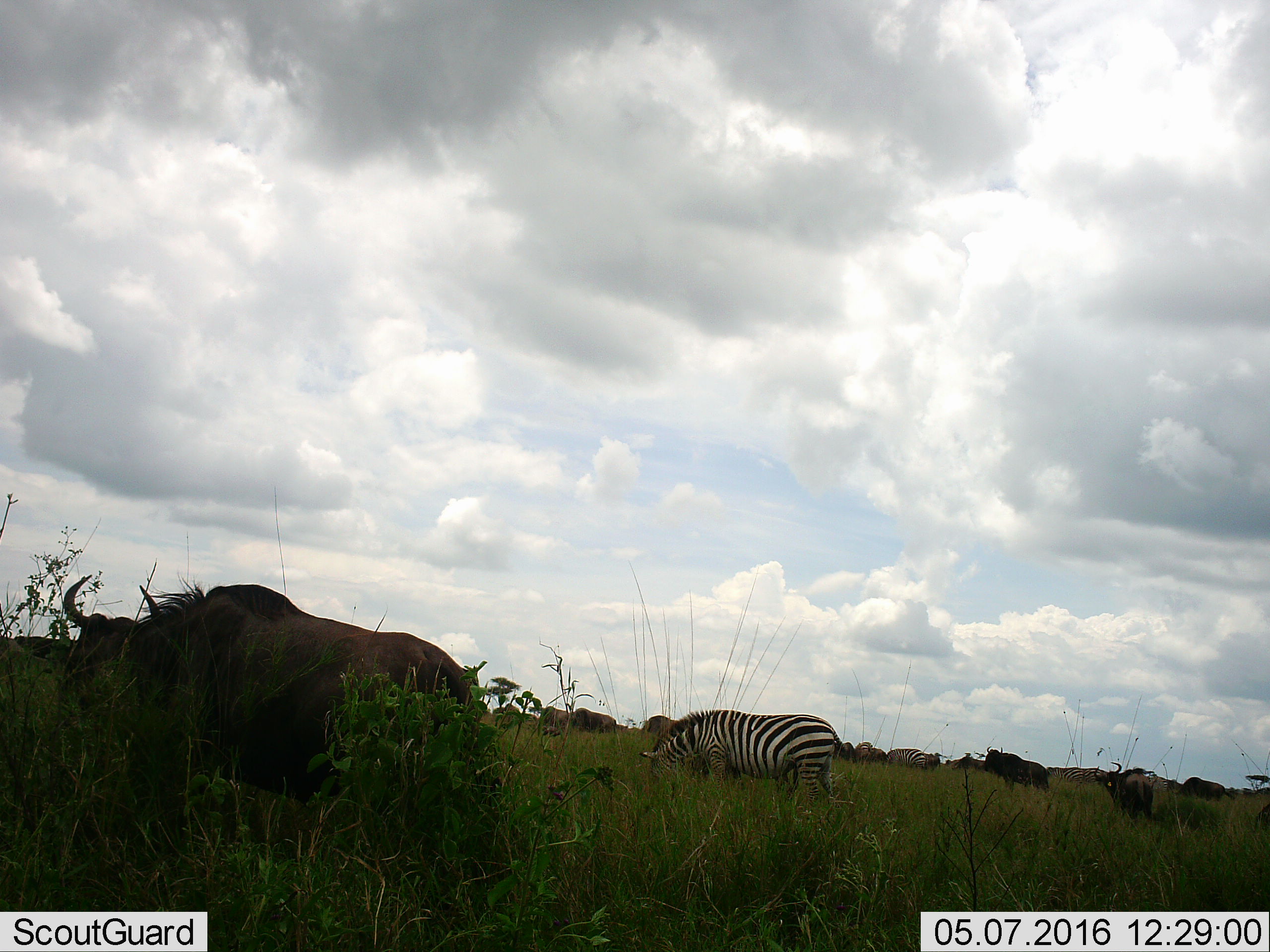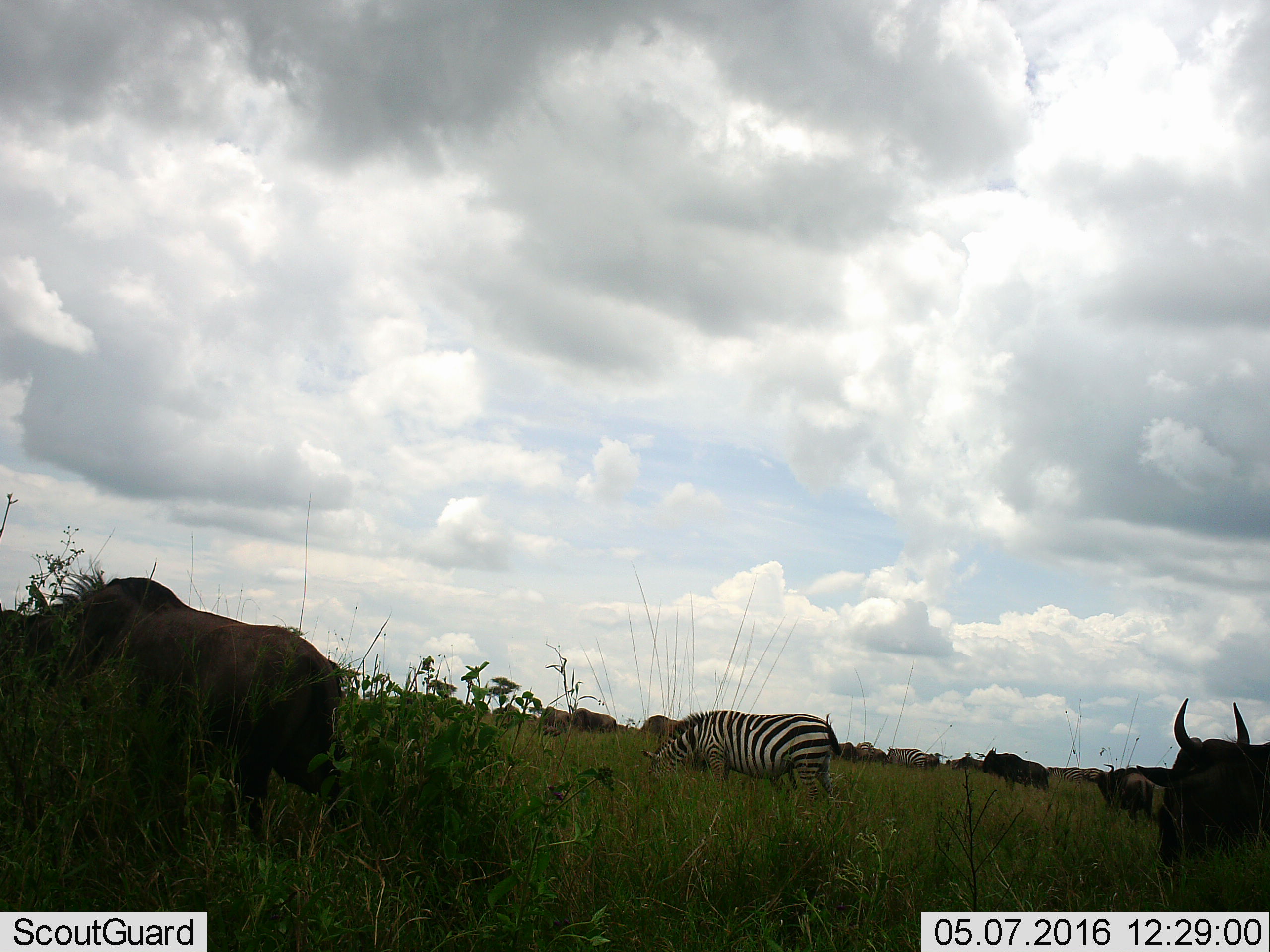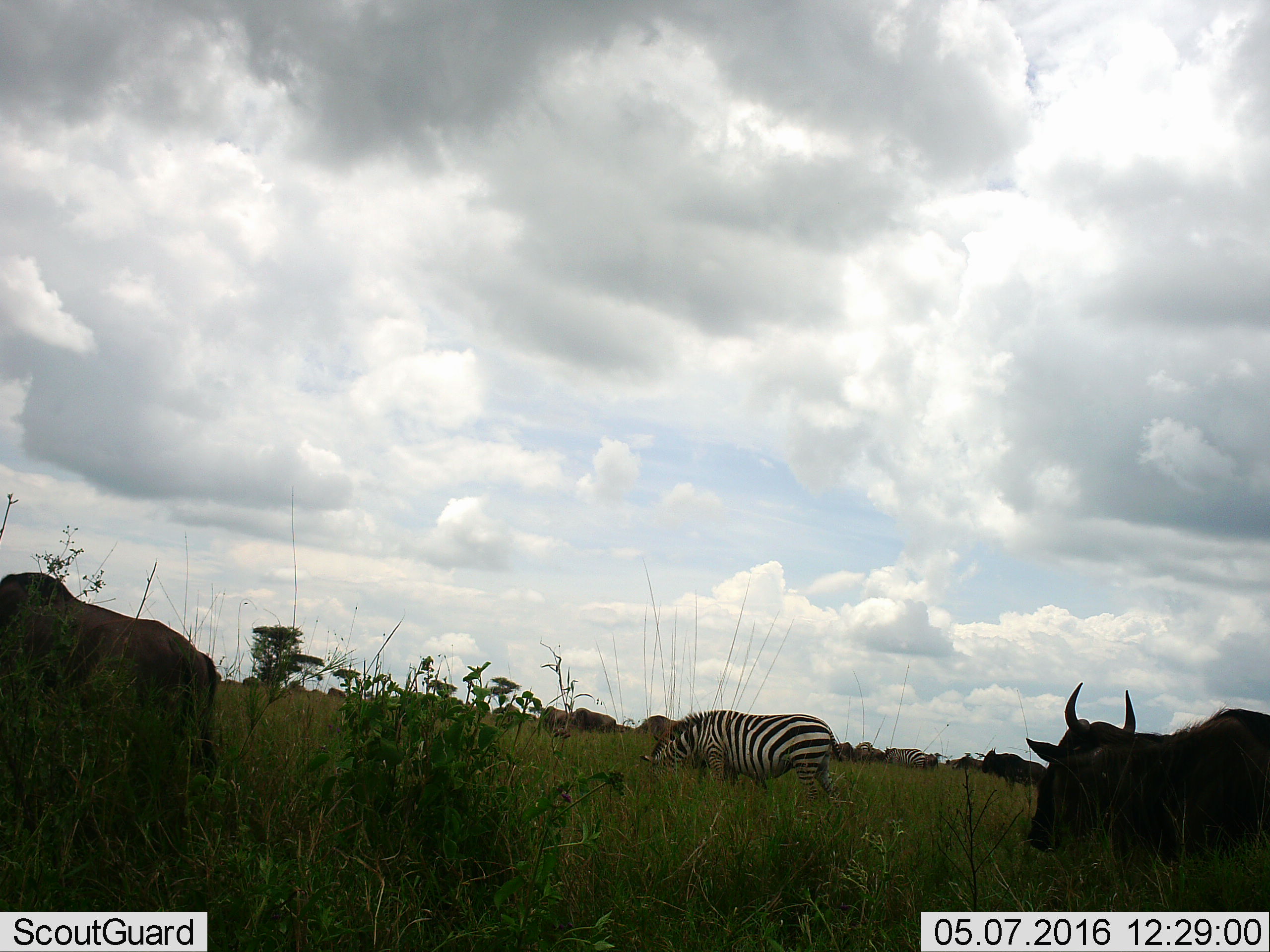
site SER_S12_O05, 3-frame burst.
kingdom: Animalia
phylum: Chordata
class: Mammalia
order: Artiodactyla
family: Bovidae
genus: Connochaetes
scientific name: Connochaetes taurinus taurinus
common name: blue wildebeest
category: wildebeestblue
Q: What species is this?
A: Wildebeestblue (blue wildebeest) (Connochaetes taurinus taurinus).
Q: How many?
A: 11-50.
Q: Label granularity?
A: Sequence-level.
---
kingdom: Animalia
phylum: Chordata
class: Mammalia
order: Perissodactyla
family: Equidae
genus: Equus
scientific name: Equus quagga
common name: plains zebra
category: zebraplains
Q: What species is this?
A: Zebraplains (plains zebra) (Equus quagga).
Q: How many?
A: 5.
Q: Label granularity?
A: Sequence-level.